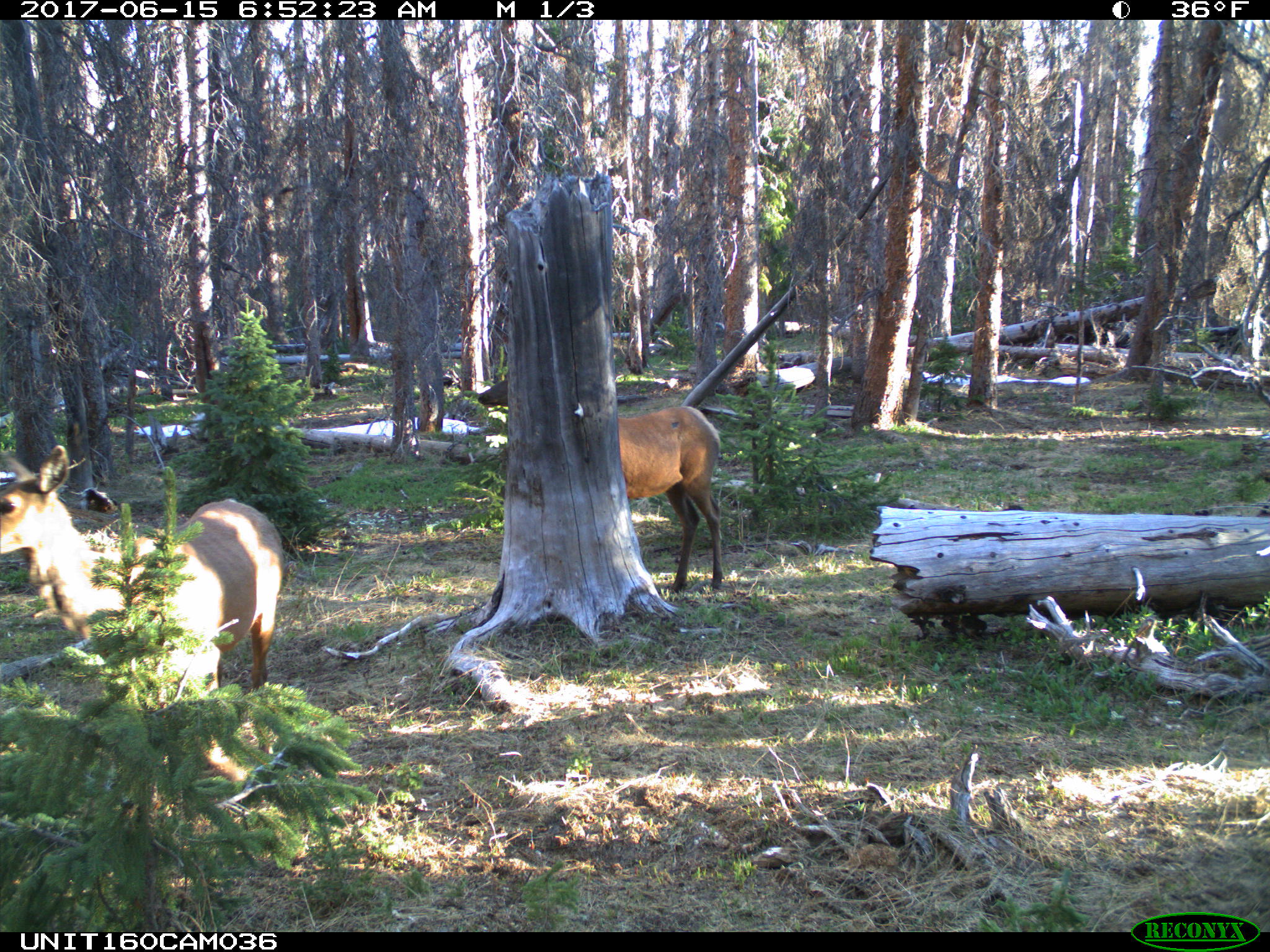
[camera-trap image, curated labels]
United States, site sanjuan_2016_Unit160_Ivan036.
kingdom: Animalia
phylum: Chordata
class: Mammalia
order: Artiodactyla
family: Cervidae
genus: Cervus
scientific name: Cervus elaphus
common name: red deer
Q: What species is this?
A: Cervus elaphus (red deer).